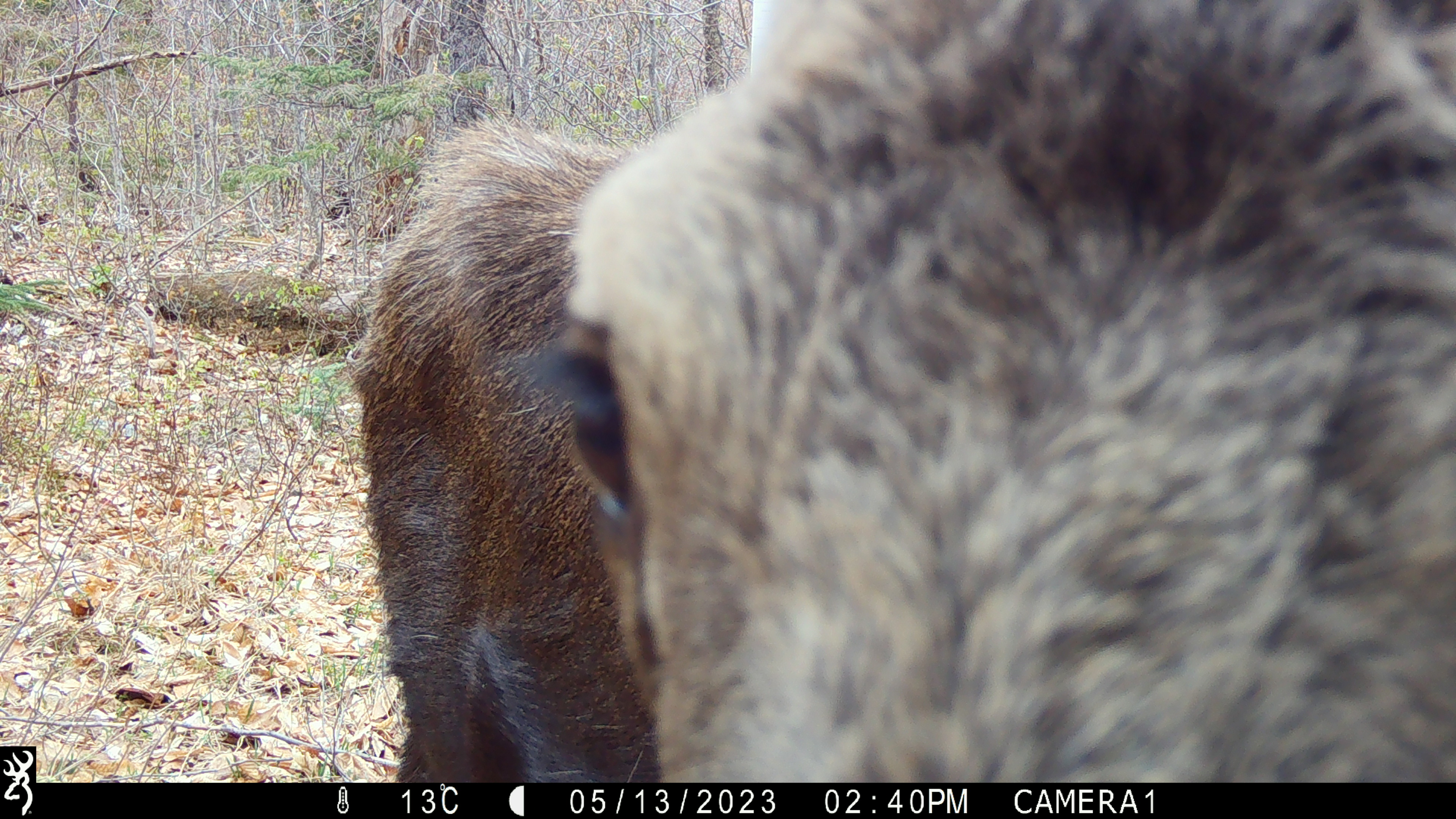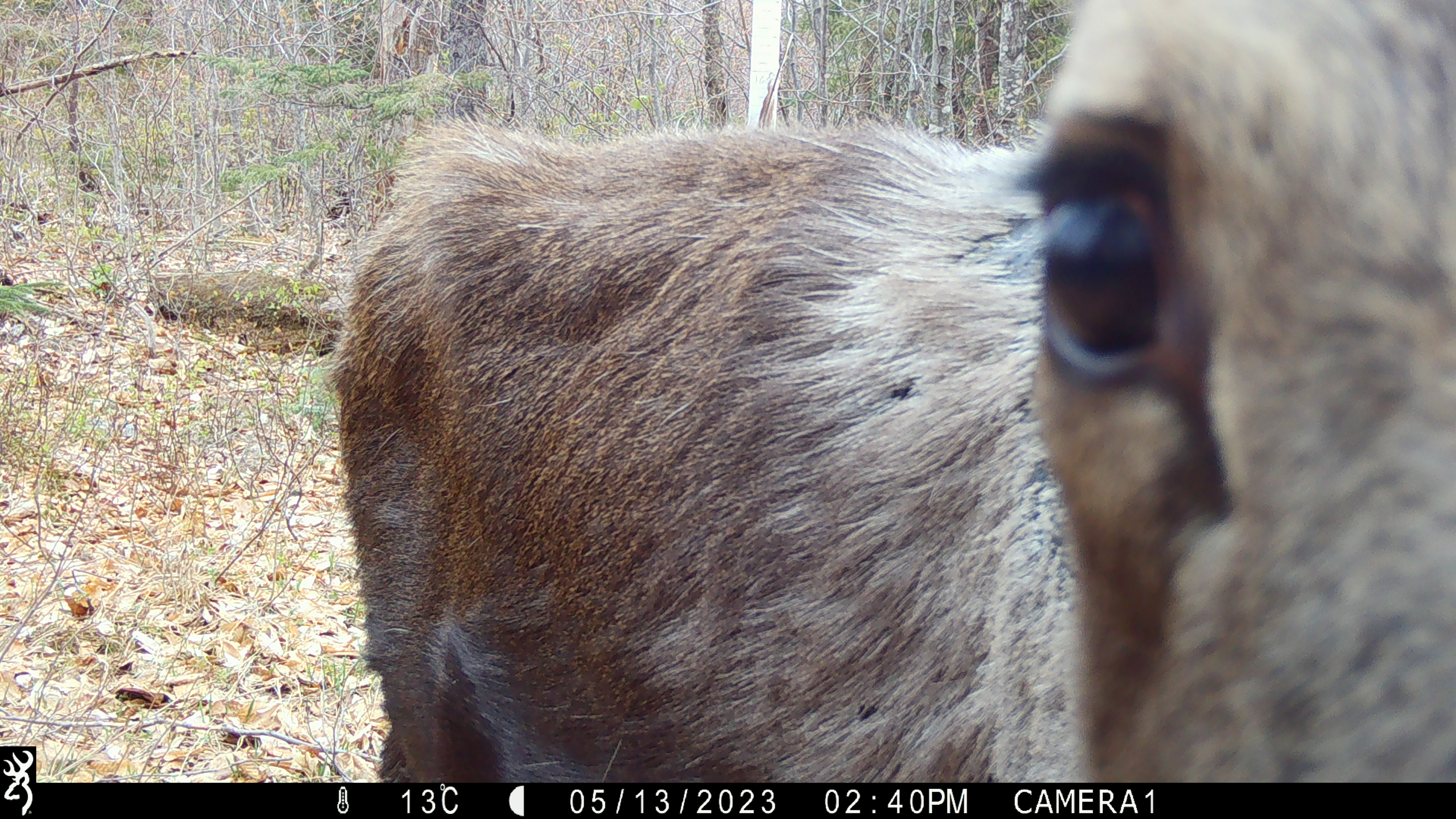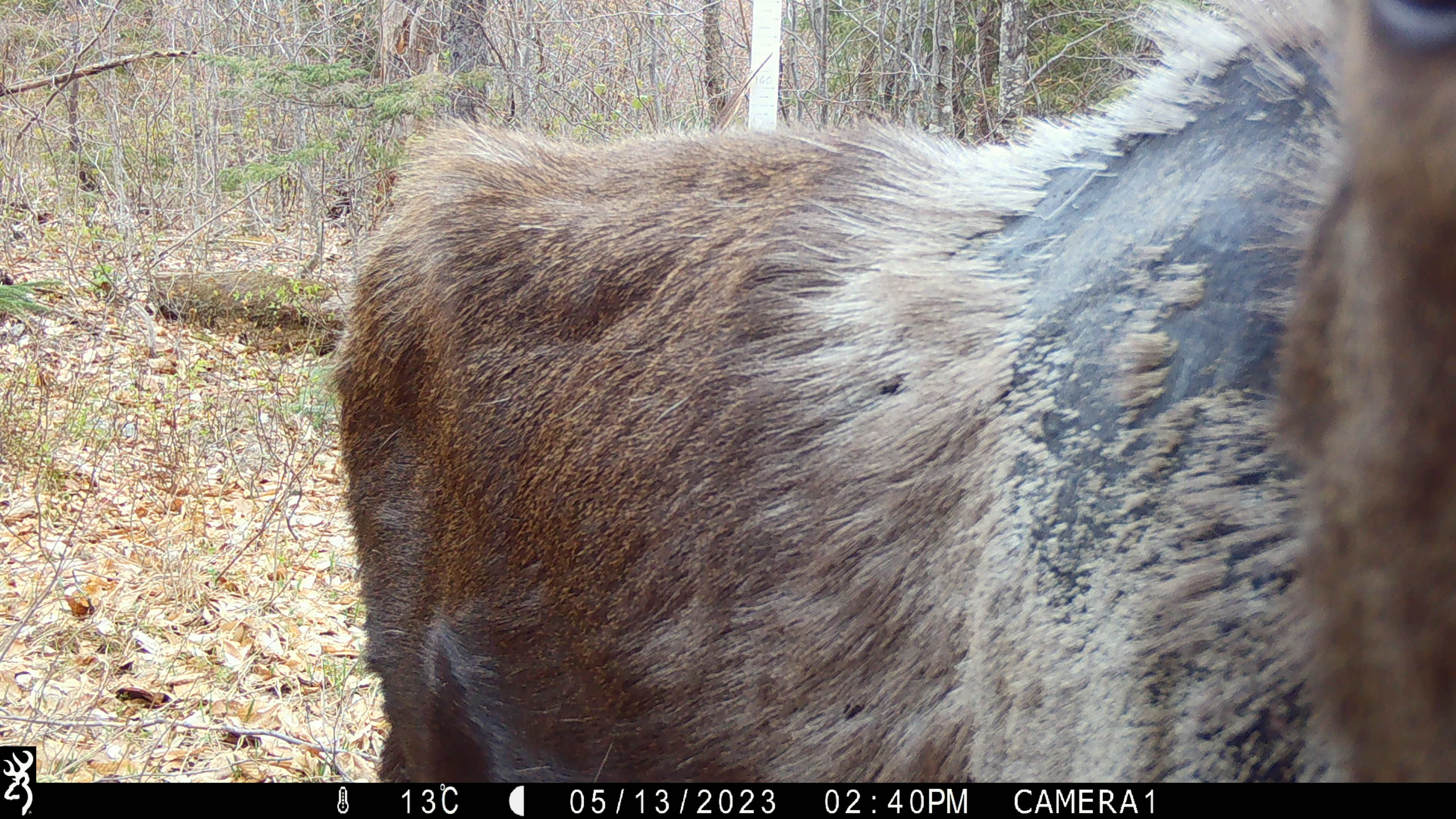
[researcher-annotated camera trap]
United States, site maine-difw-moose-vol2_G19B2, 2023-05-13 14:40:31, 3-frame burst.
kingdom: Animalia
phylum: Chordata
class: Mammalia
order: Artiodactyla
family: Cervidae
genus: Alces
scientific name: Alces alces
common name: moose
Moose (Alces alces).